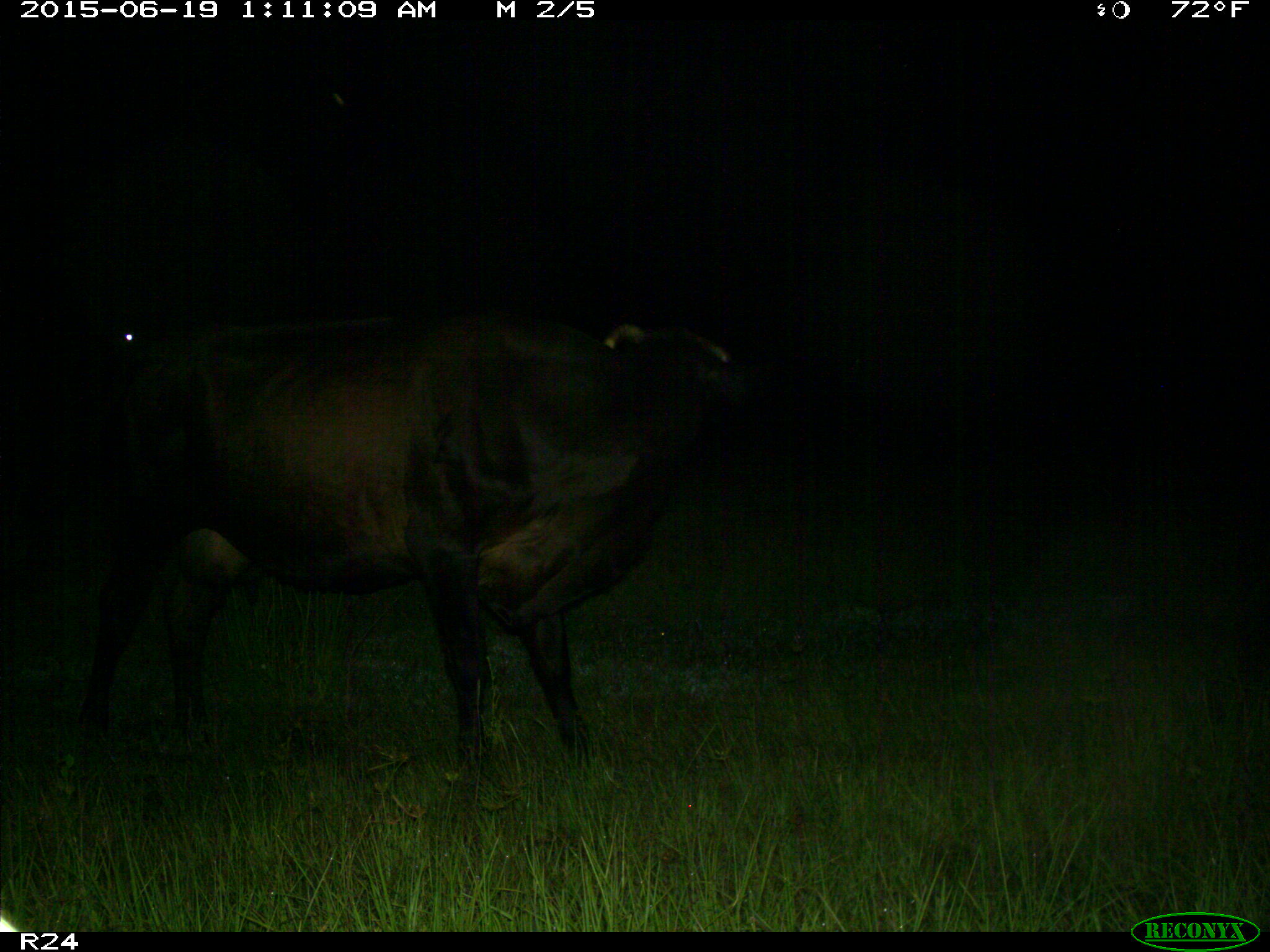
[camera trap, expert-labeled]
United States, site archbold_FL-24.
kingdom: Animalia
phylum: Chordata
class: Mammalia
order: Artiodactyla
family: Bovidae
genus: Bos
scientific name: Bos taurus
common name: domestic cow